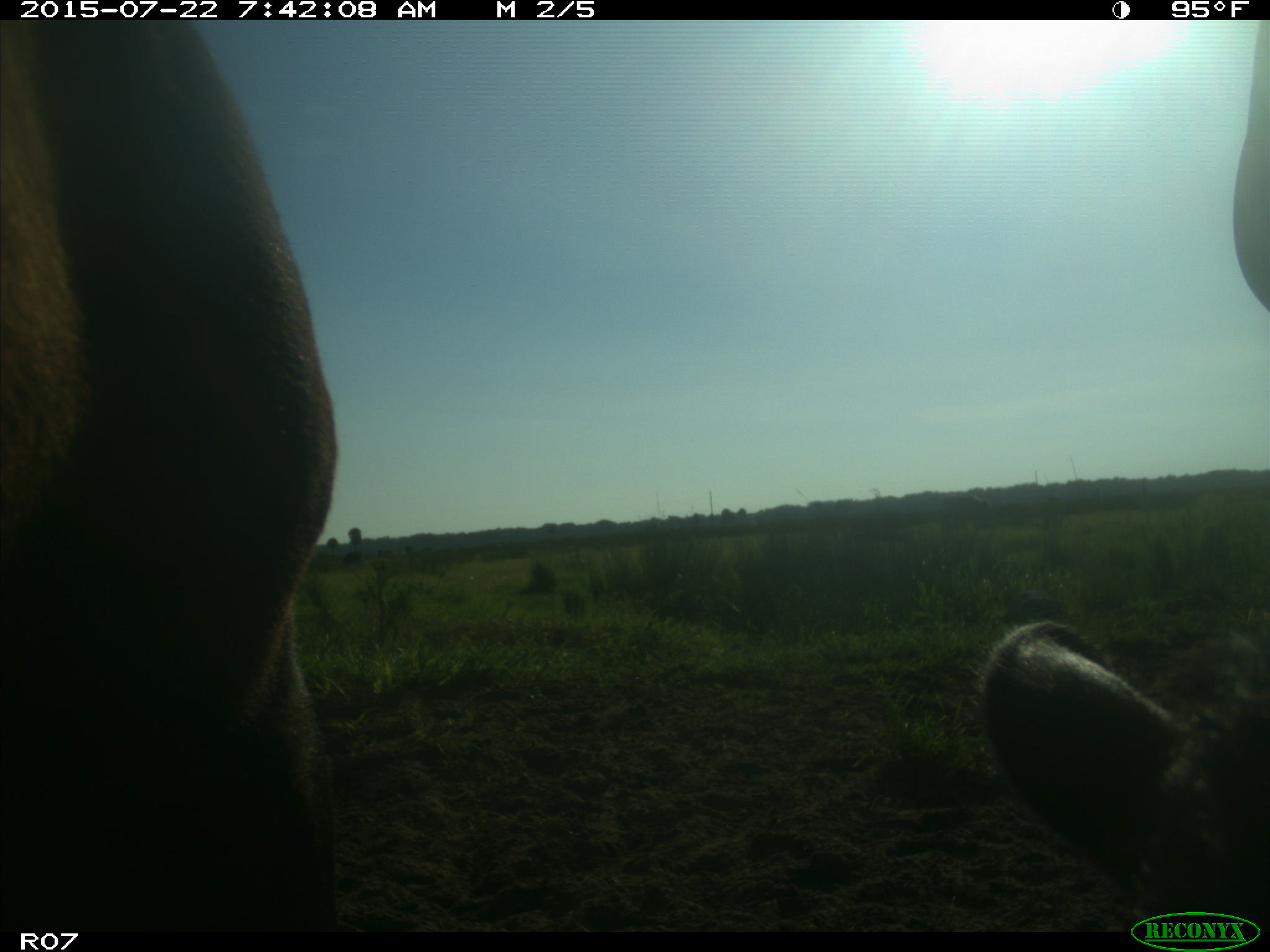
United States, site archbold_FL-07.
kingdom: Animalia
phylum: Chordata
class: Mammalia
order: Artiodactyla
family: Bovidae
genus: Bos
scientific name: Bos taurus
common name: domestic cow